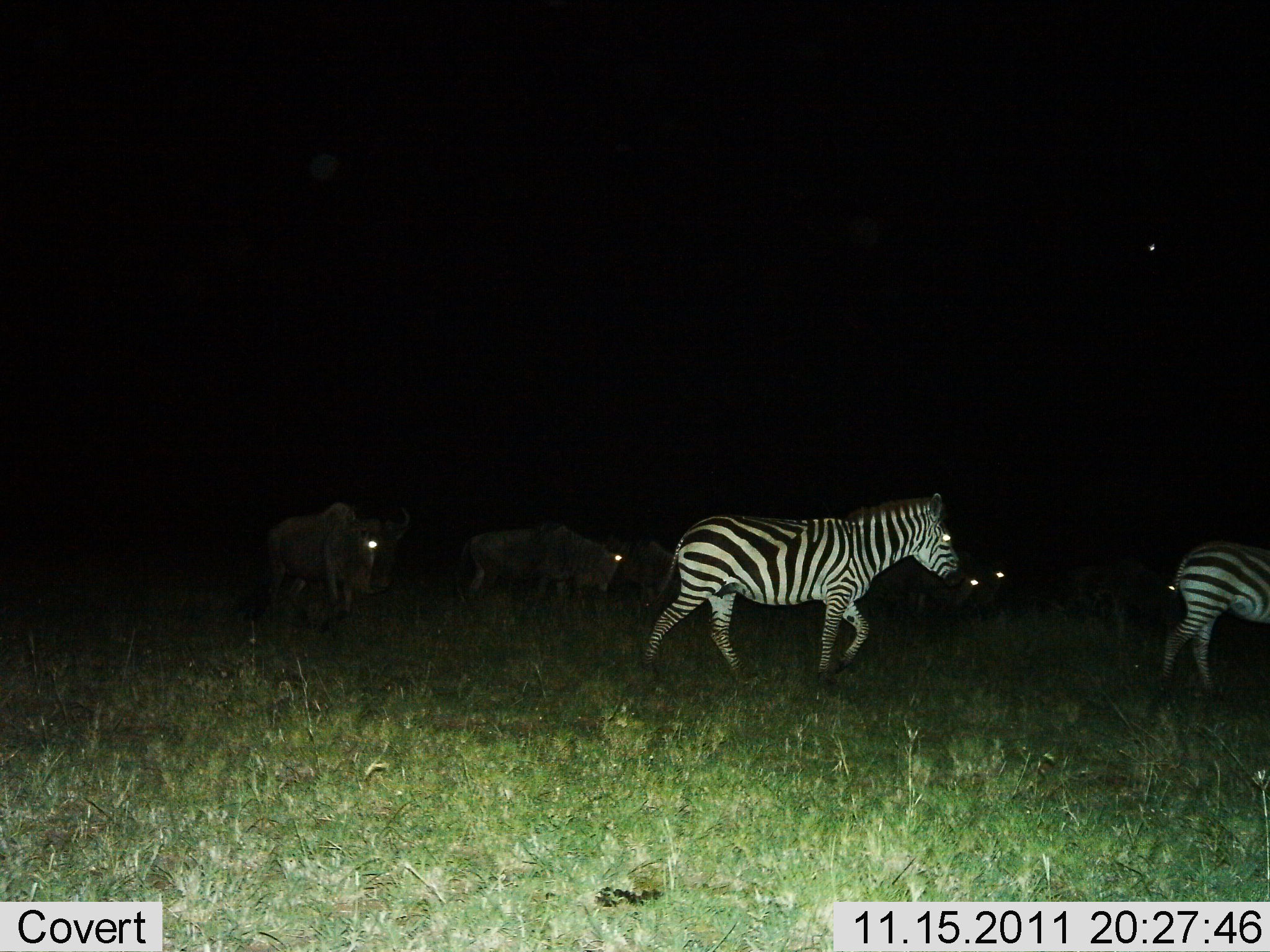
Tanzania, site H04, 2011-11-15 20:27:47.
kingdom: Animalia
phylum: Chordata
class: Mammalia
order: Artiodactyla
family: Bovidae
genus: Connochaetes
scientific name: Connochaetes taurinus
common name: blue wildebeest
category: wildebeest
Wildebeest (blue wildebeest) (Connochaetes taurinus), count 4. Behavior (volunteer vote fractions): standing 17%, resting 0%, moving 83%, interacting 0%. Young present (vote fraction): 0%. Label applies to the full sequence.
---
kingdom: Animalia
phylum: Chordata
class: Mammalia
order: Perissodactyla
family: Equidae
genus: Equus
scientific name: Equus quagga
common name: plains zebra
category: zebra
Zebra (plains zebra) (Equus quagga), count 2. Behavior (volunteer vote fractions): standing 0%, resting 0%, moving 94%, interacting 6%. Young present (vote fraction): 0%. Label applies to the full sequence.